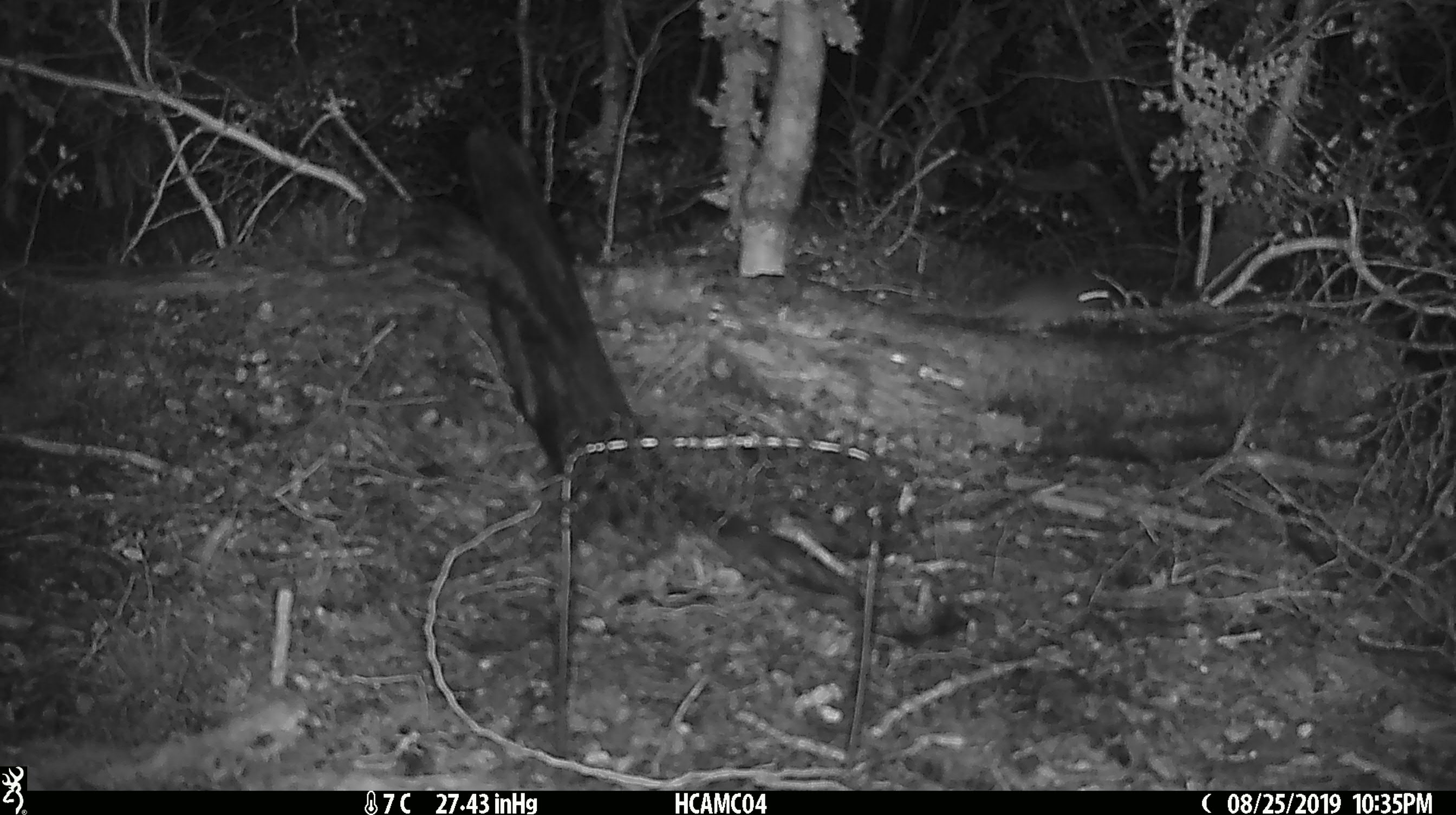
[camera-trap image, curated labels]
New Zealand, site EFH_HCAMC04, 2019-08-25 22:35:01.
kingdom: Animalia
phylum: Chordata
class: Mammalia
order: Rodentia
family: Muridae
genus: Mus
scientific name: Mus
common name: mouse